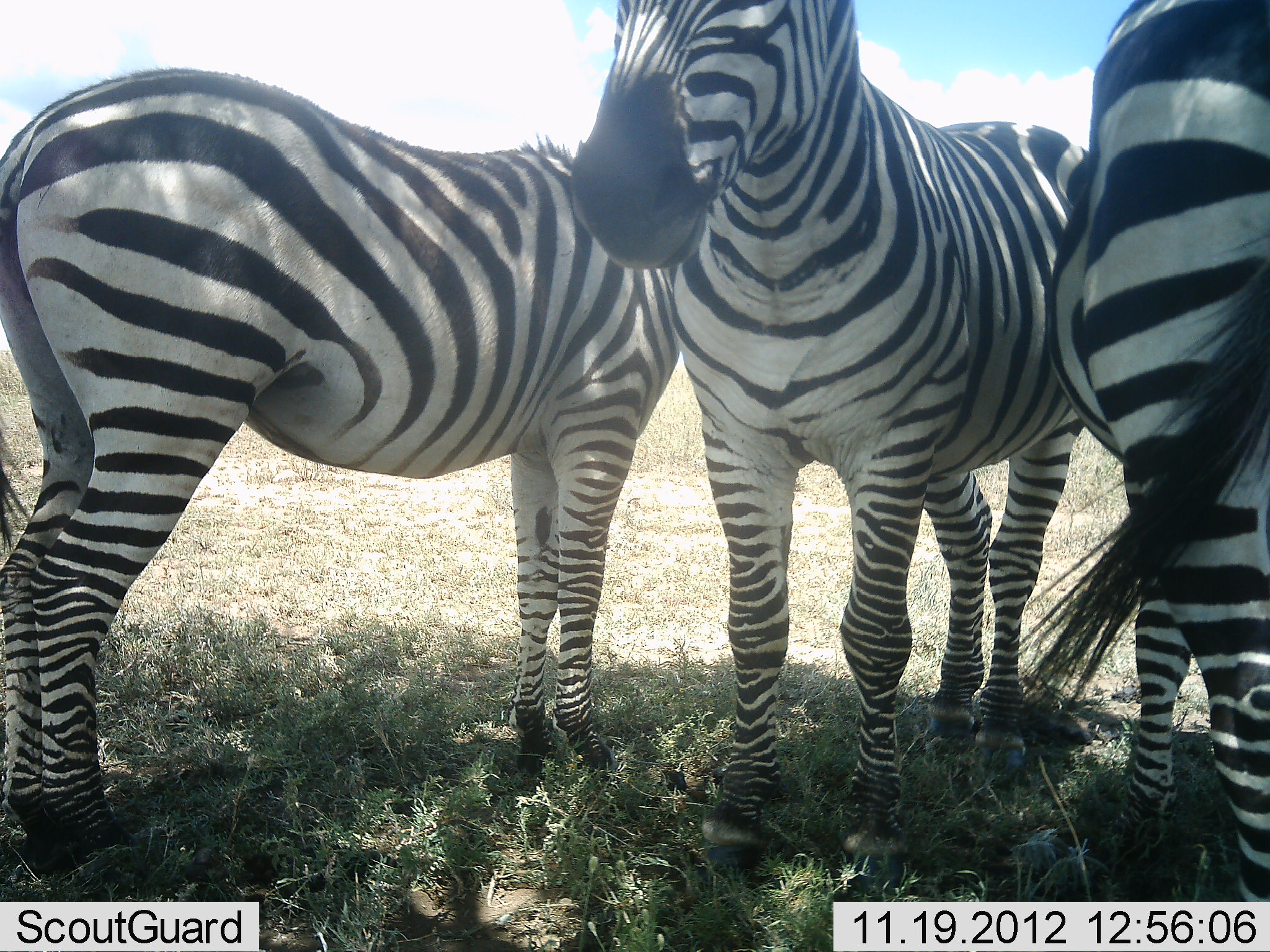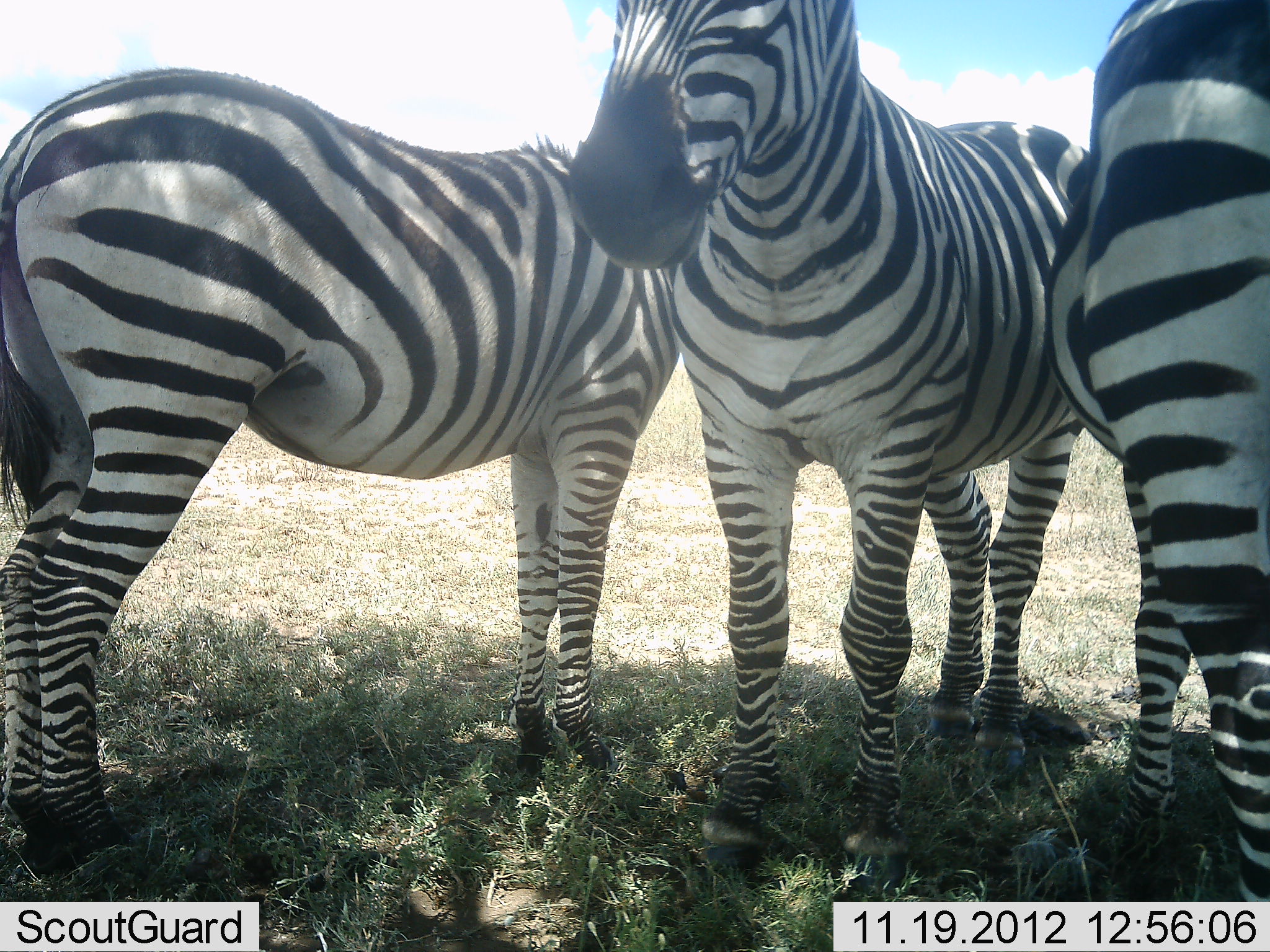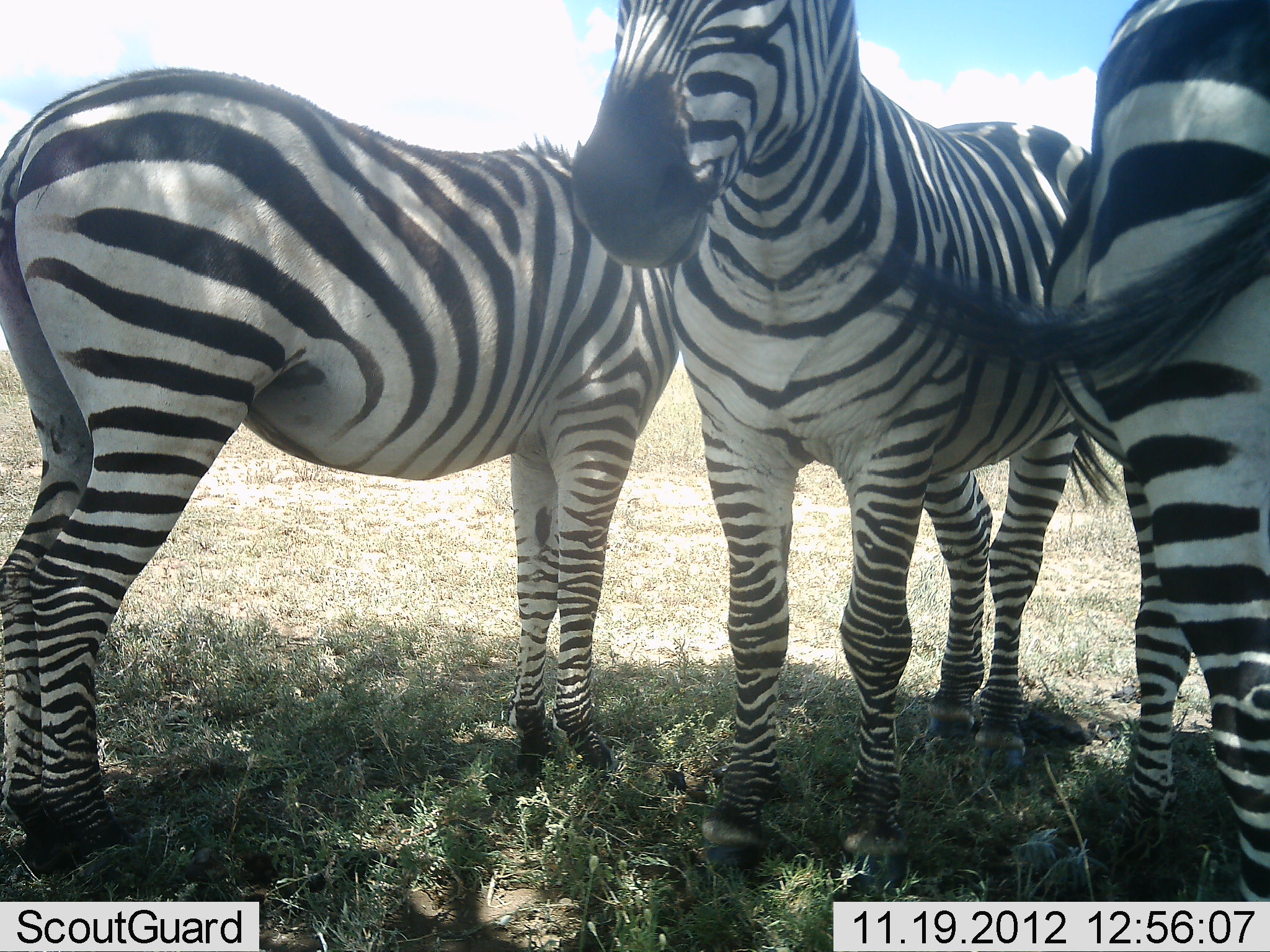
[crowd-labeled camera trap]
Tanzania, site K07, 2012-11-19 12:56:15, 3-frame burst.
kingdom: Animalia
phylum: Chordata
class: Mammalia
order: Perissodactyla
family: Equidae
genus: Equus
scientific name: Equus quagga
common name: plains zebra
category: zebra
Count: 3.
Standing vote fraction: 100%.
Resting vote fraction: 10%.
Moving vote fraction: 0%.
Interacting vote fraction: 0%.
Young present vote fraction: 0%.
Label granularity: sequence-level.